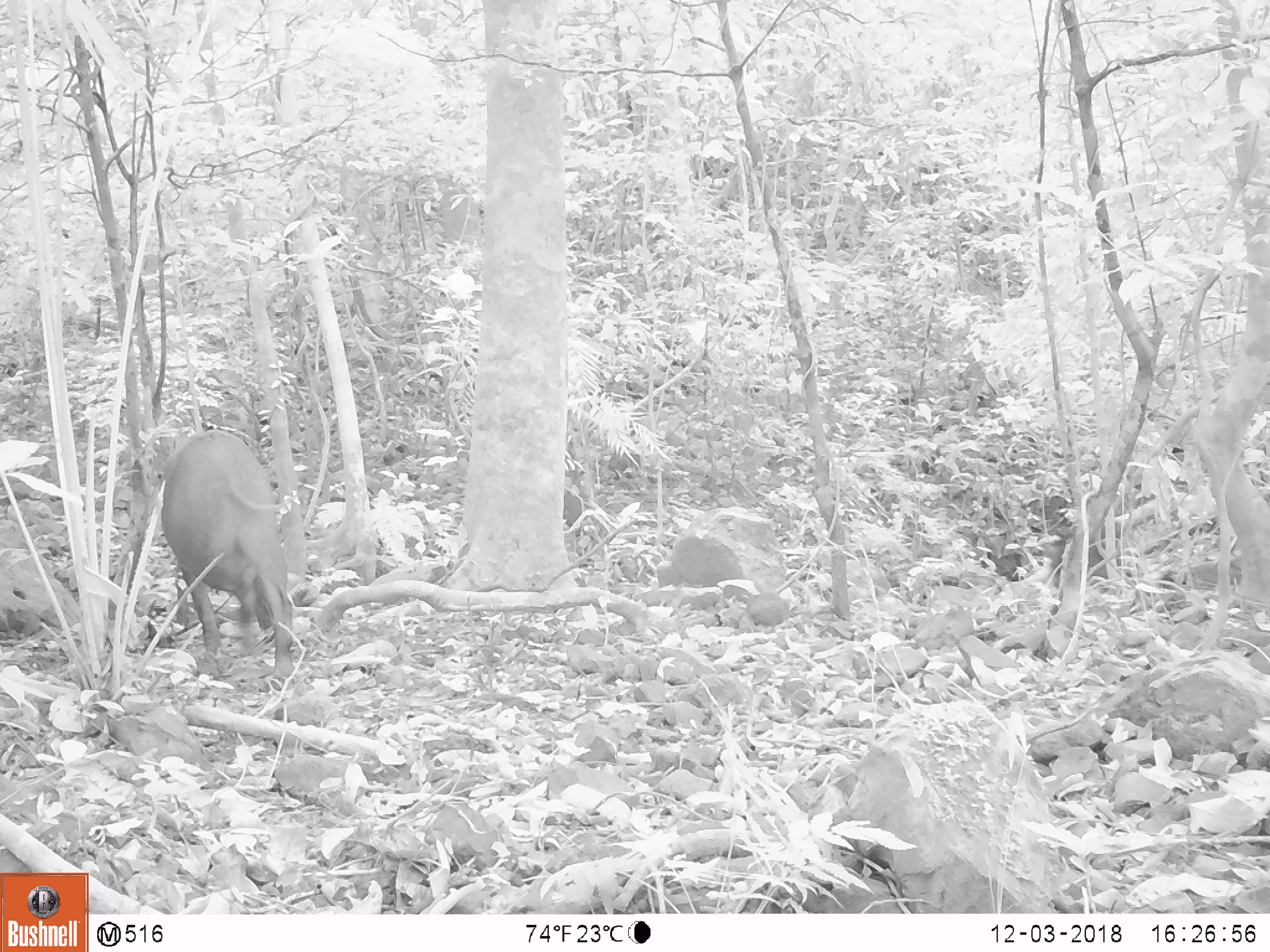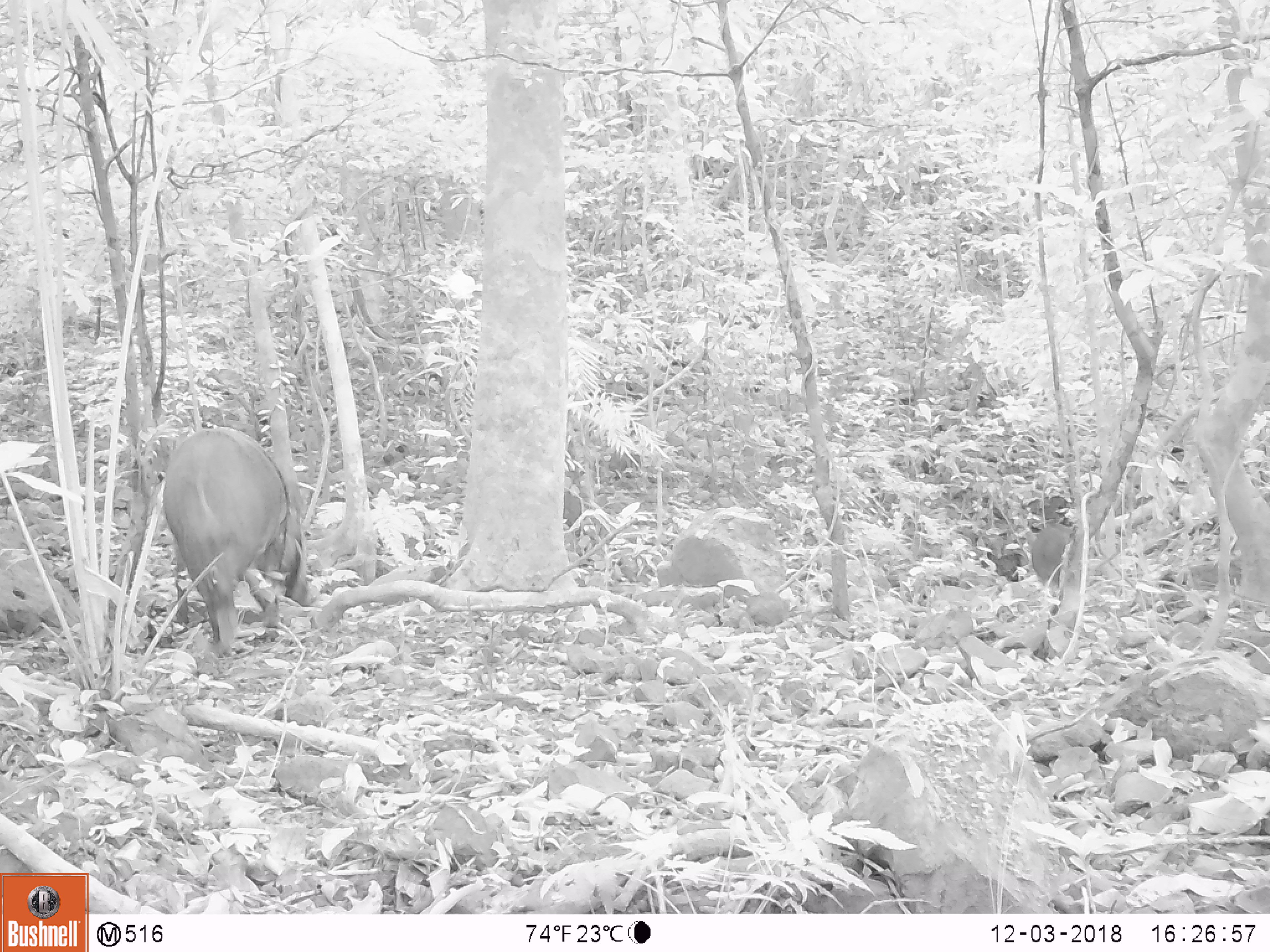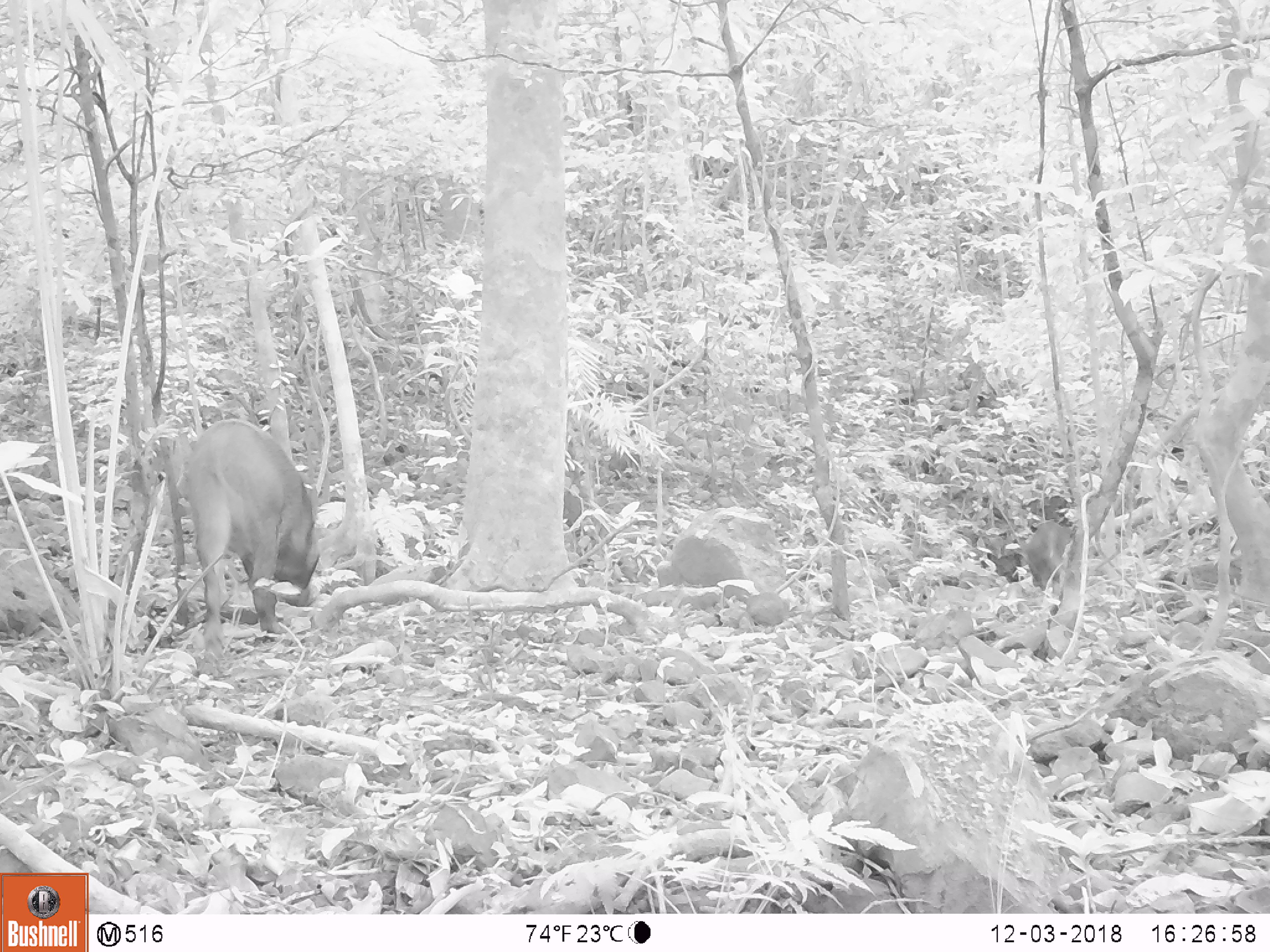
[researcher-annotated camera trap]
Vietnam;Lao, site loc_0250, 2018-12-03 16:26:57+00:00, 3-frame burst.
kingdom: Animalia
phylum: Chordata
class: Mammalia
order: Artiodactyla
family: Suidae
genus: Sus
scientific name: Sus scrofa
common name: eurasian wild pig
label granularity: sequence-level